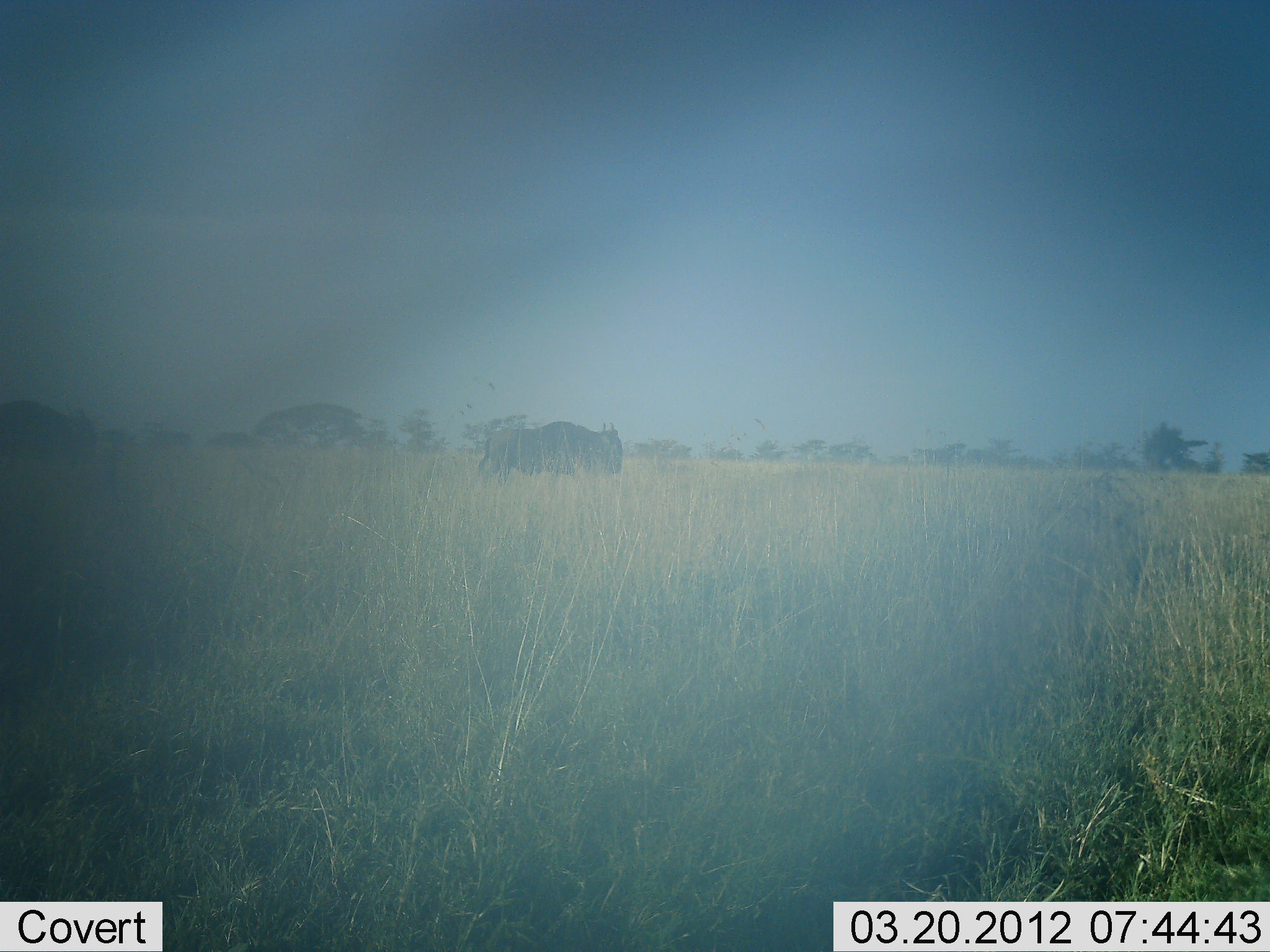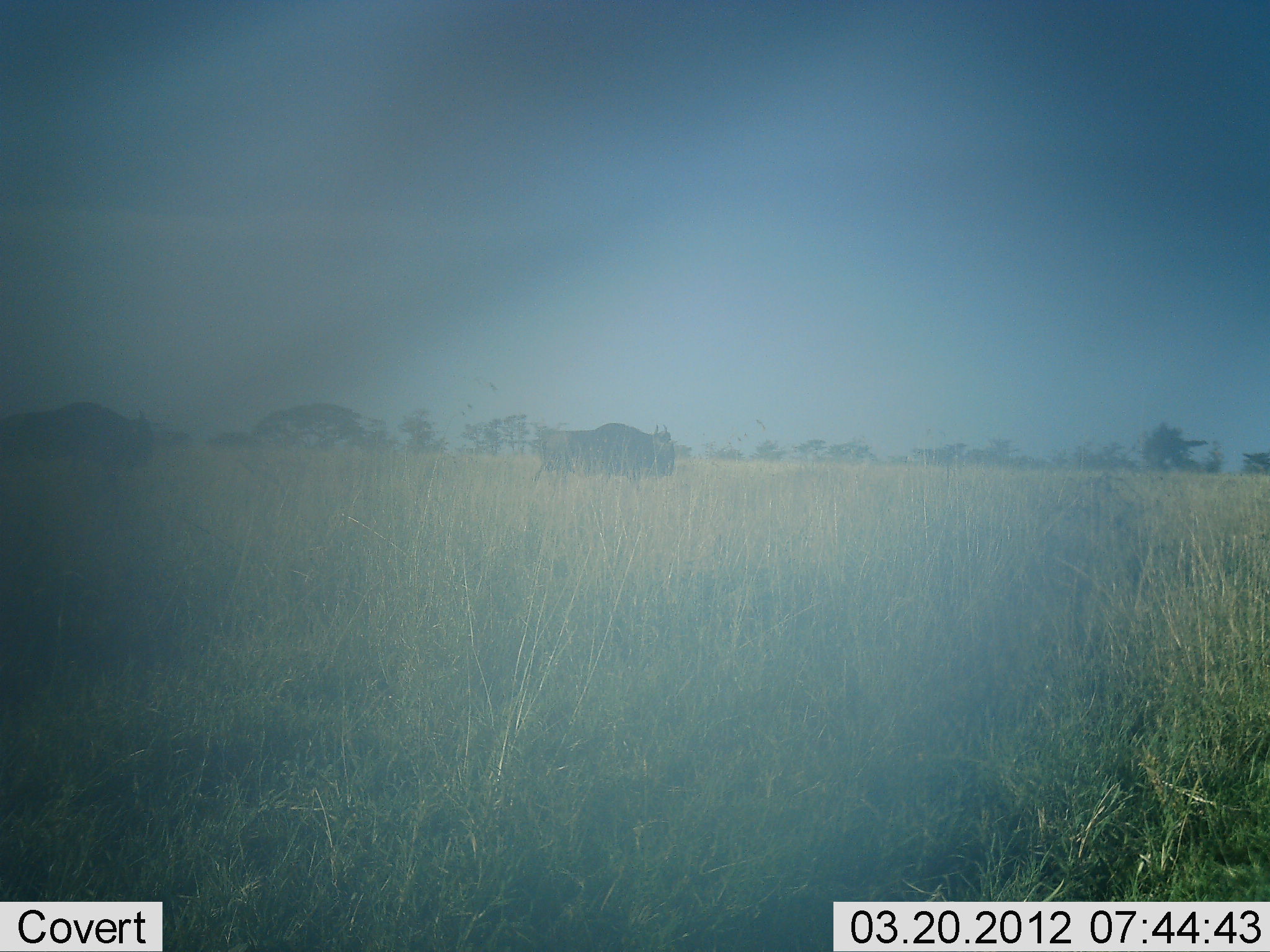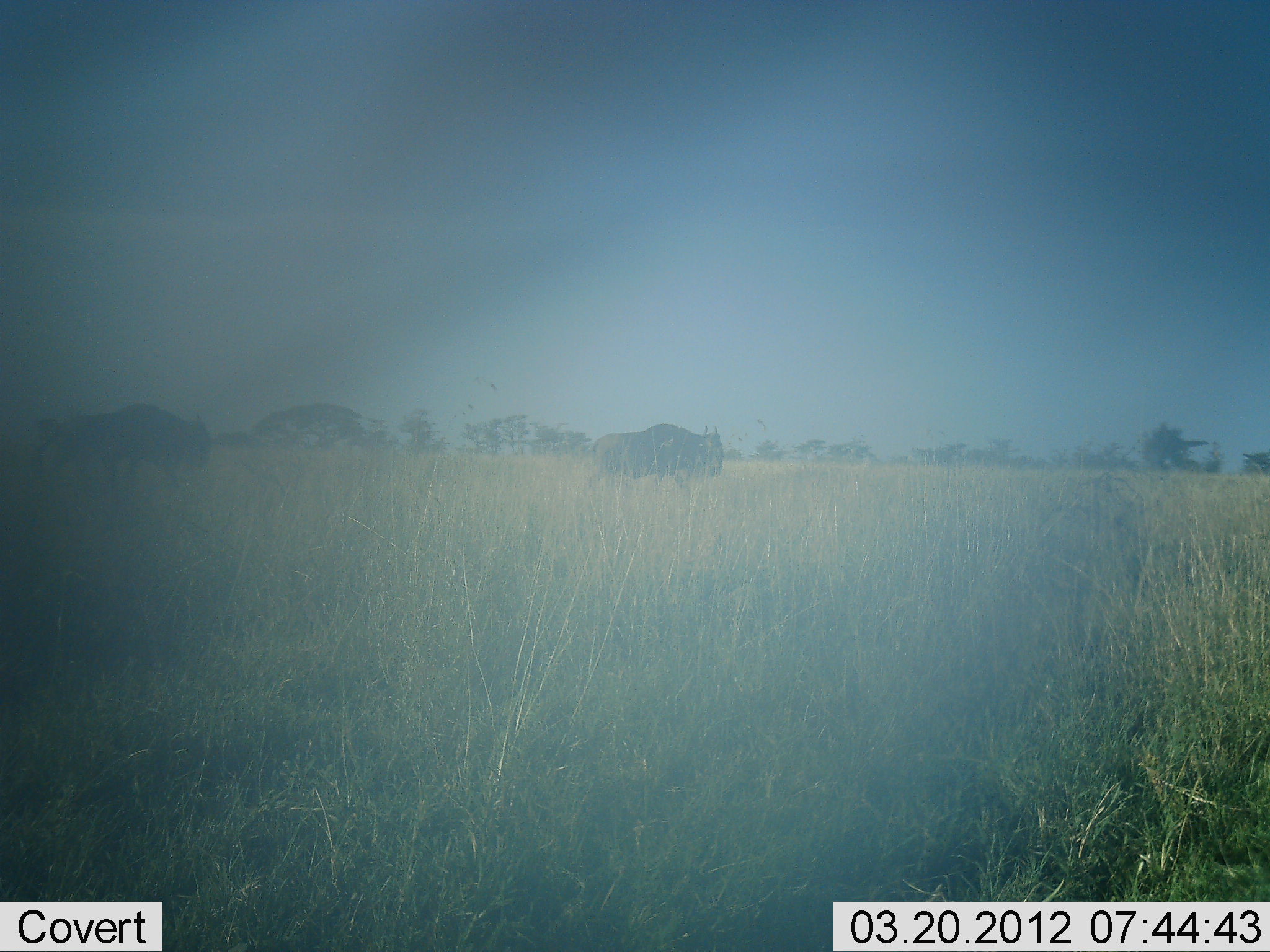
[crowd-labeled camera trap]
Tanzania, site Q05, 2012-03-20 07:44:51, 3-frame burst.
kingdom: Animalia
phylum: Chordata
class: Mammalia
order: Artiodactyla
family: Bovidae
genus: Connochaetes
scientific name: Connochaetes taurinus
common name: blue wildebeest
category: wildebeest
Wildebeest (blue wildebeest) (Connochaetes taurinus), count 2. Behavior (volunteer vote fractions): standing 10%, resting 0%, moving 90%, interacting 0%. Young present (vote fraction): 0%. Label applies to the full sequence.